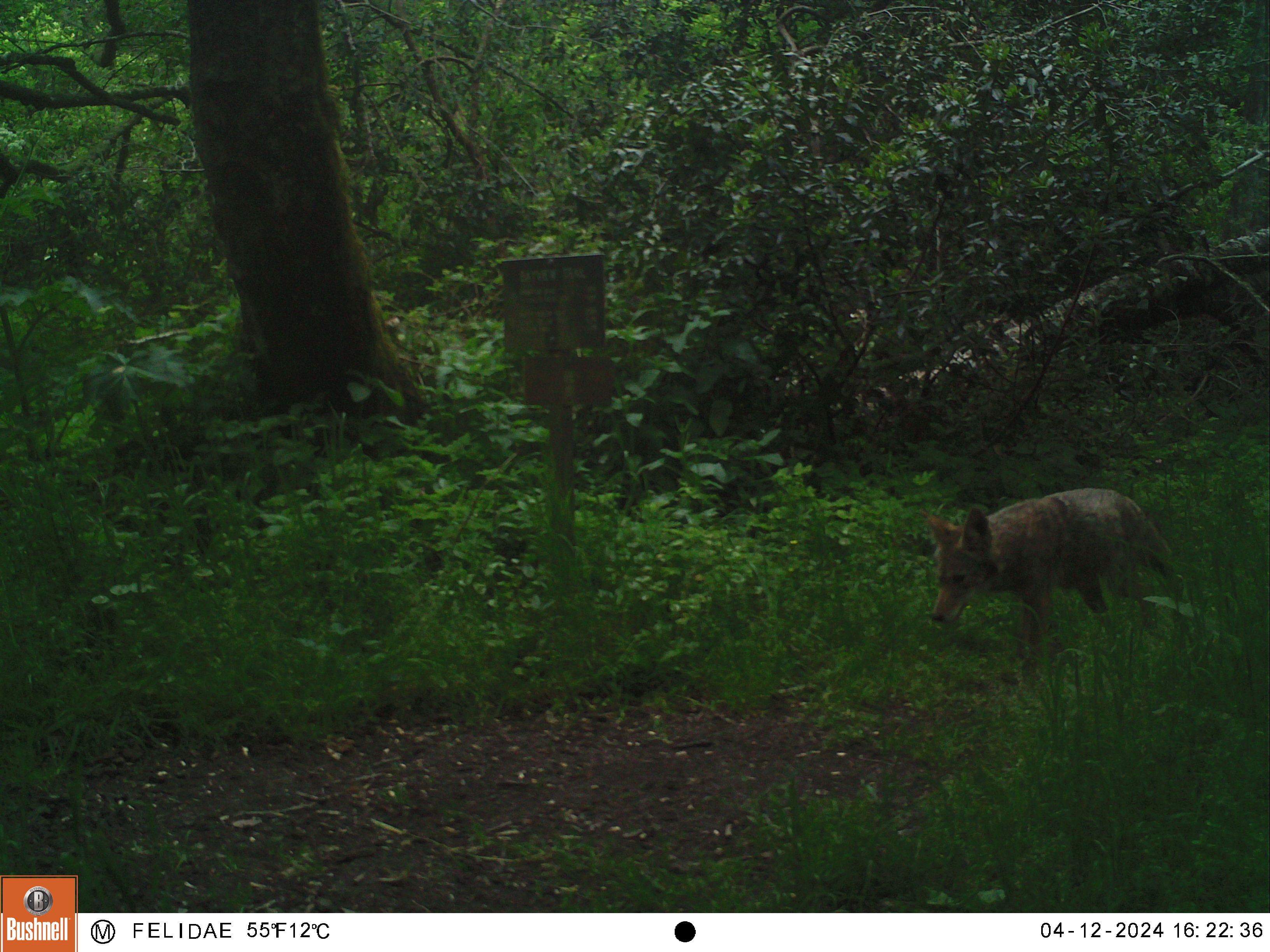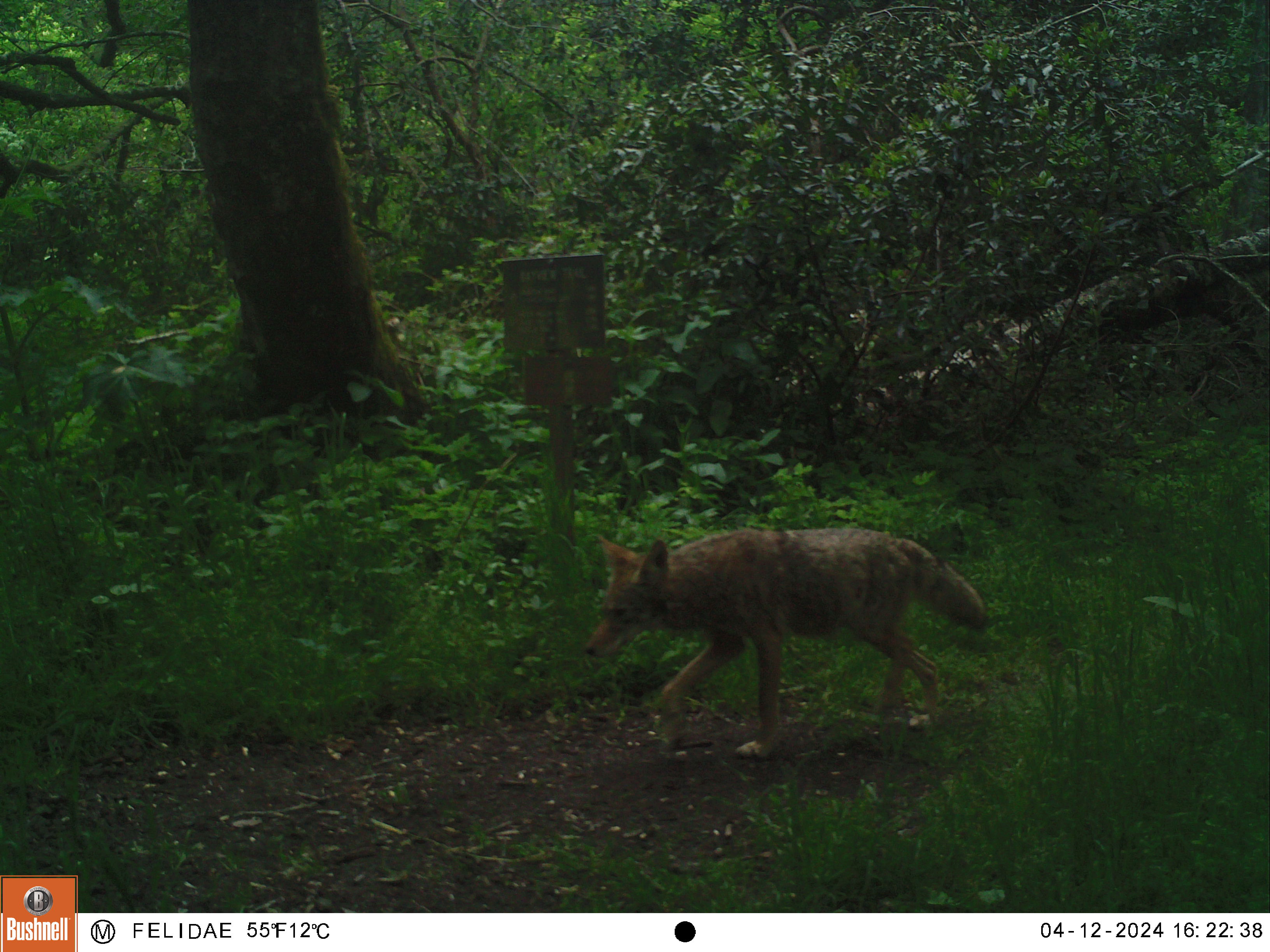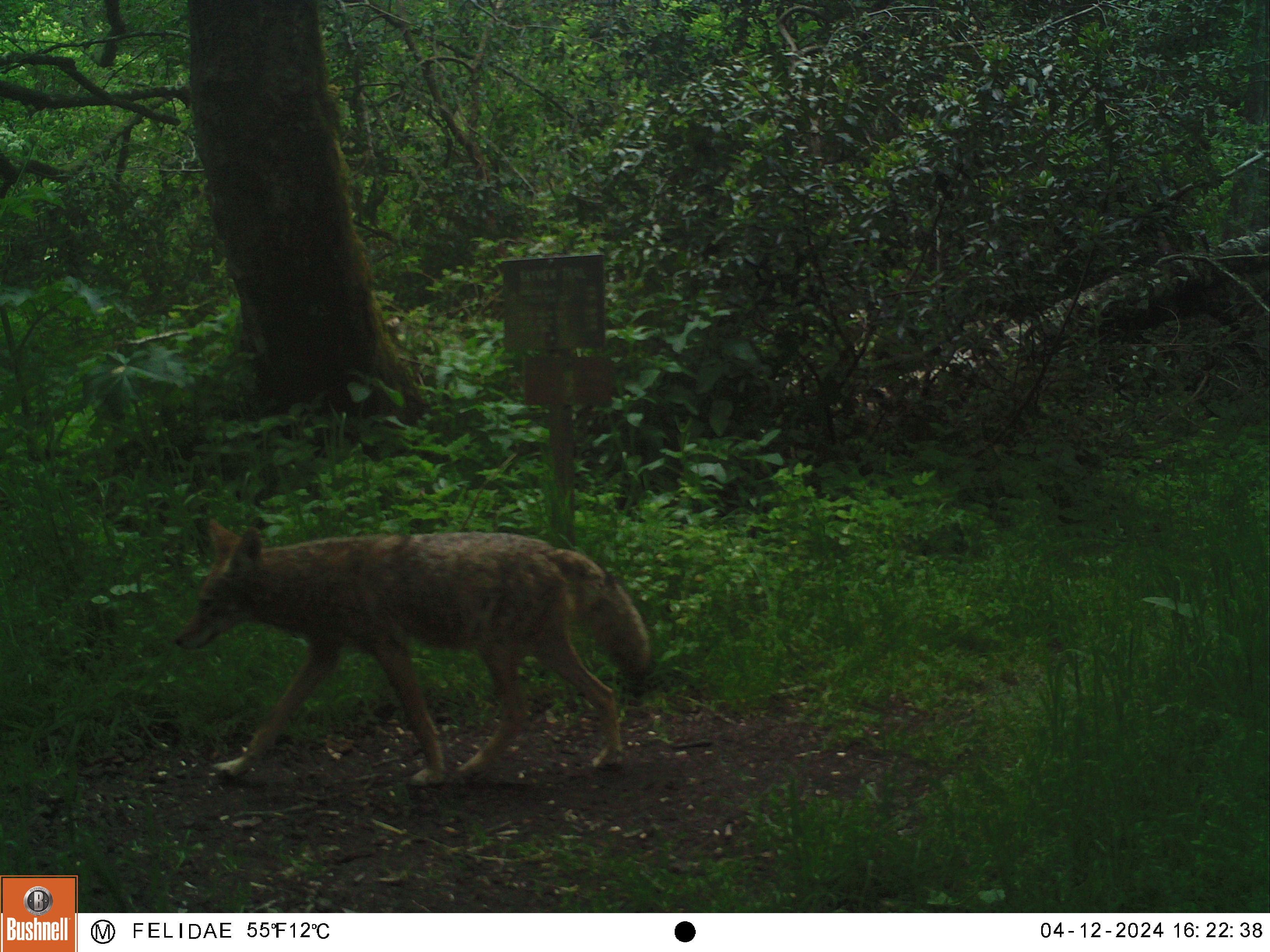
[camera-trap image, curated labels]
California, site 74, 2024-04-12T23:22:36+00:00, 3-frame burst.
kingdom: Animalia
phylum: Chordata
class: Mammalia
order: Carnivora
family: Canidae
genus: Canis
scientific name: Canis latrans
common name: coyote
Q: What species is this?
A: Coyote (Canis latrans).